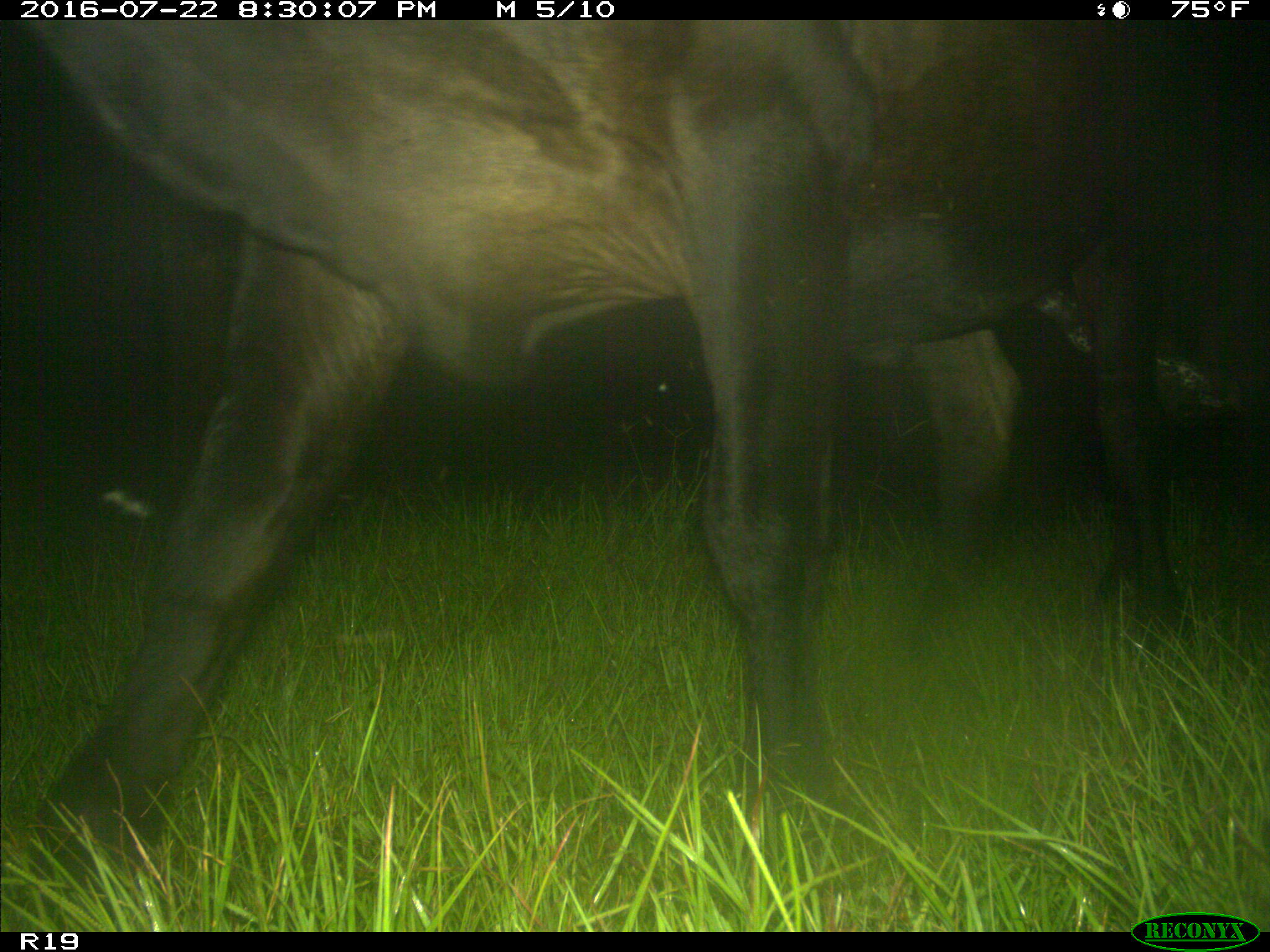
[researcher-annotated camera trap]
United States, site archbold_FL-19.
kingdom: Animalia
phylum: Chordata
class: Mammalia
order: Artiodactyla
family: Bovidae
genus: Bos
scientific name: Bos taurus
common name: domestic cow